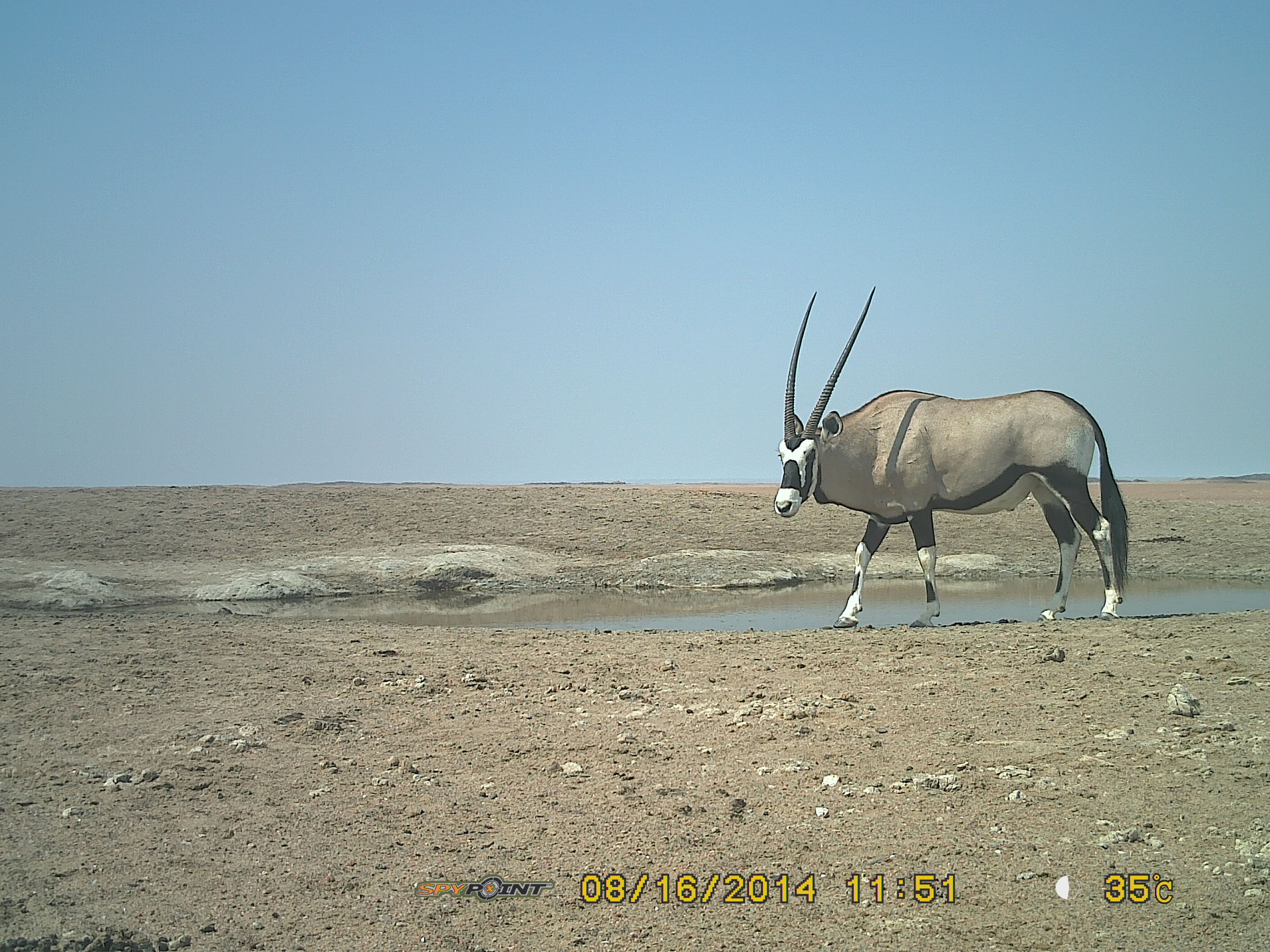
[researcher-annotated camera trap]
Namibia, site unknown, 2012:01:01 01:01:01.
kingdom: Animalia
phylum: Chordata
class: Mammalia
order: Artiodactyla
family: Bovidae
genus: Oryx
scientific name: Oryx gazella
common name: gemsbok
Oryx gazella (gemsbok).